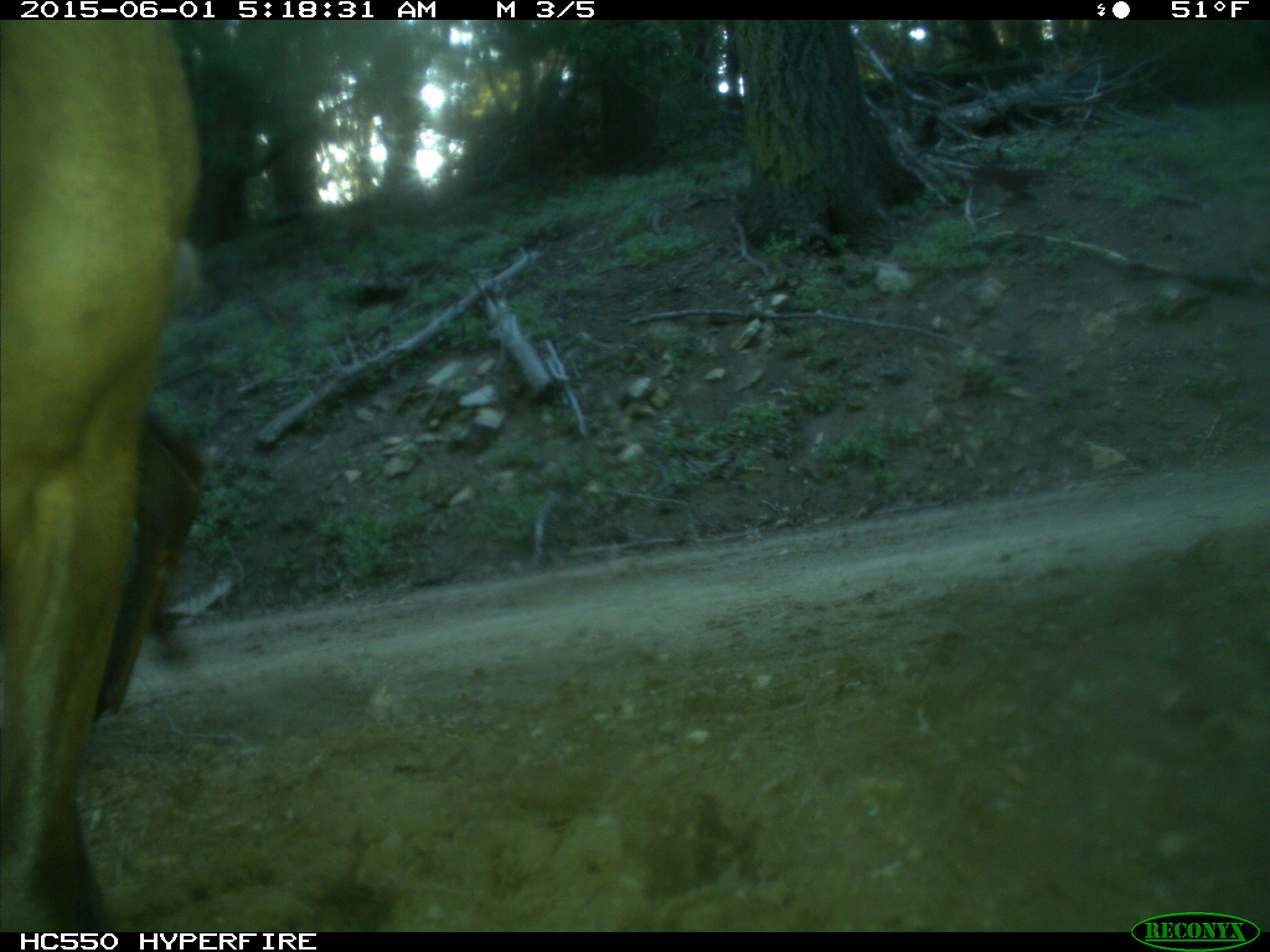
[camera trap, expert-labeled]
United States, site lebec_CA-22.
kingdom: Animalia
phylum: Chordata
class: Mammalia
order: Artiodactyla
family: Cervidae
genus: Cervus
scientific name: Cervus canadensis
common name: elk